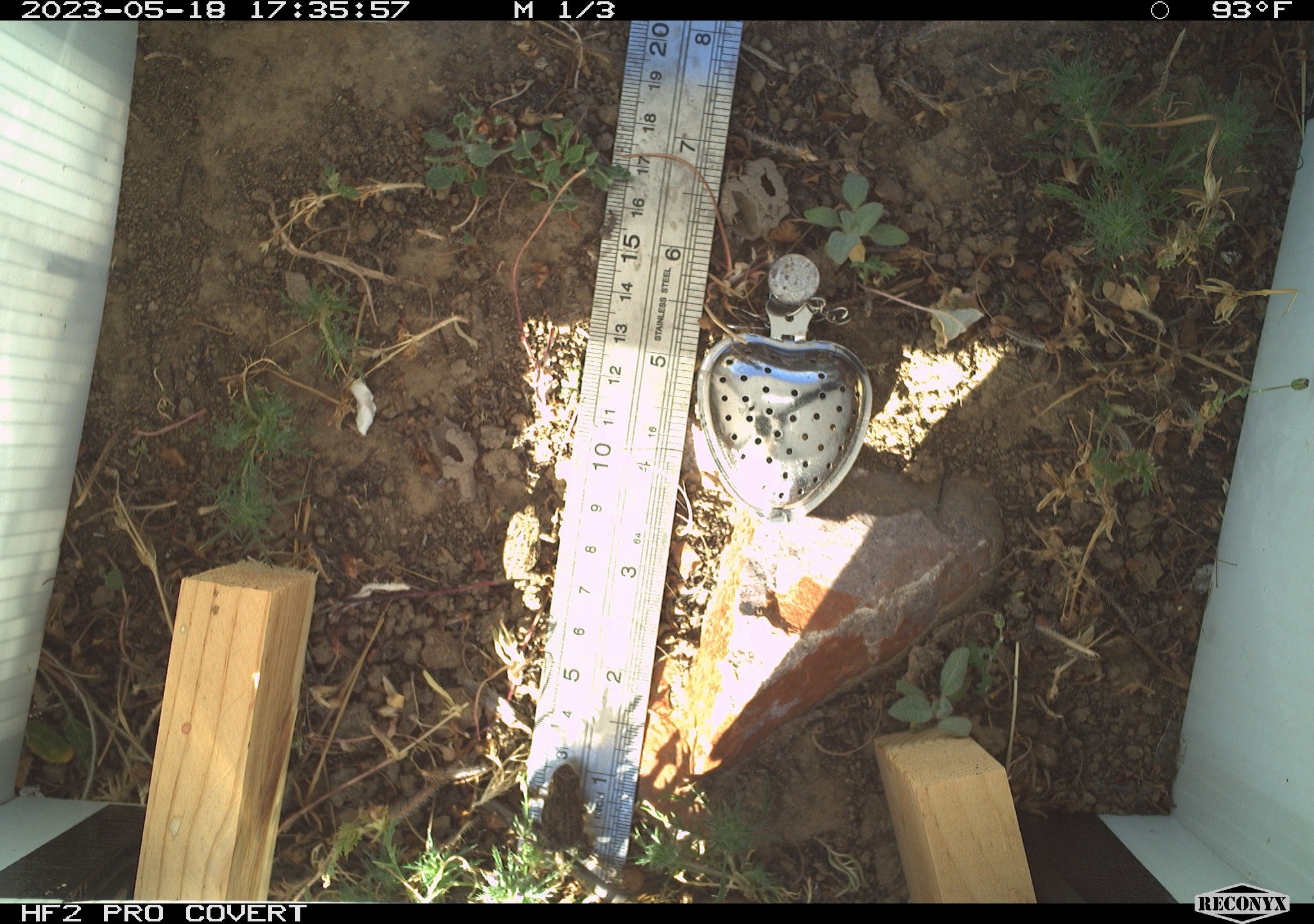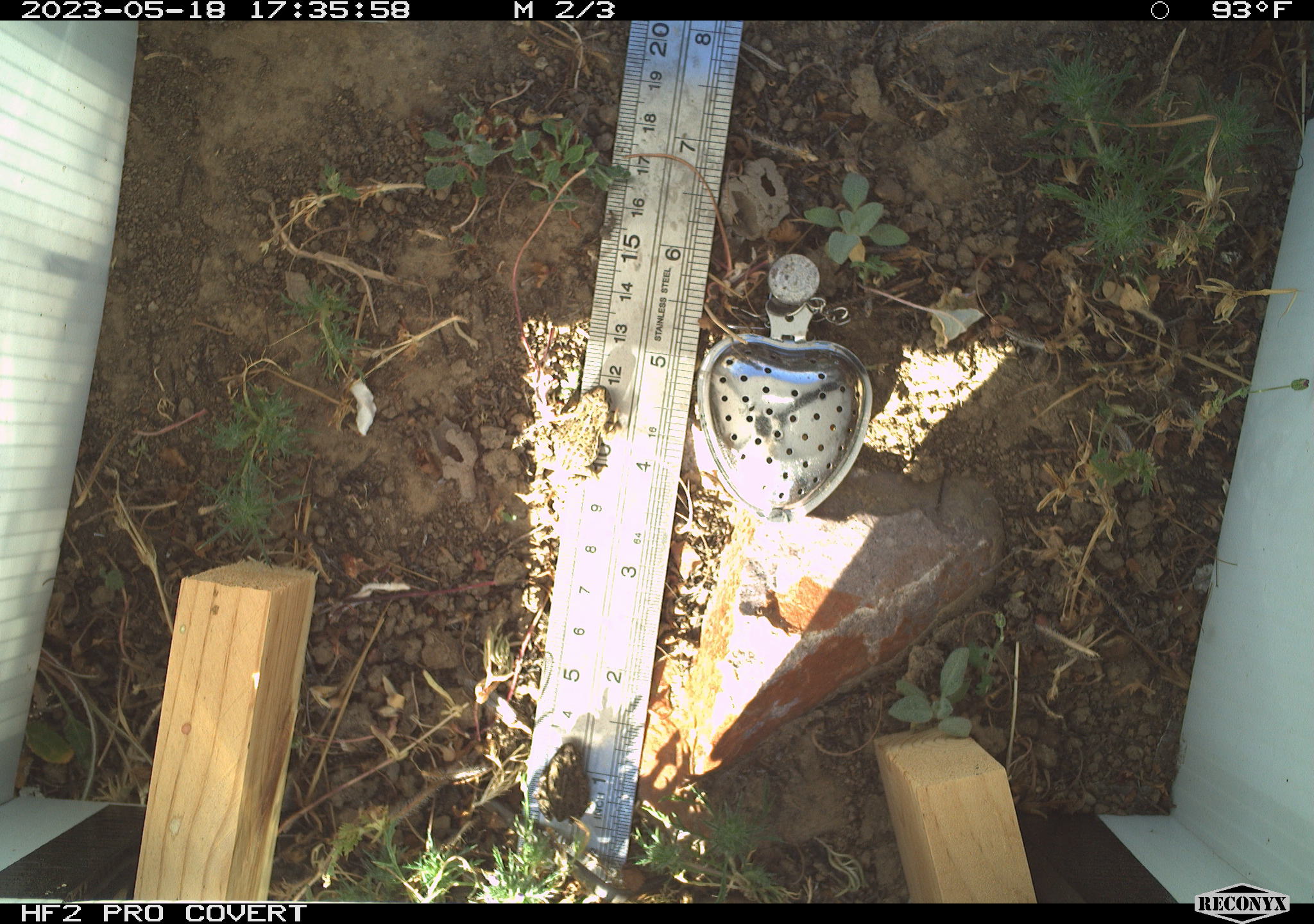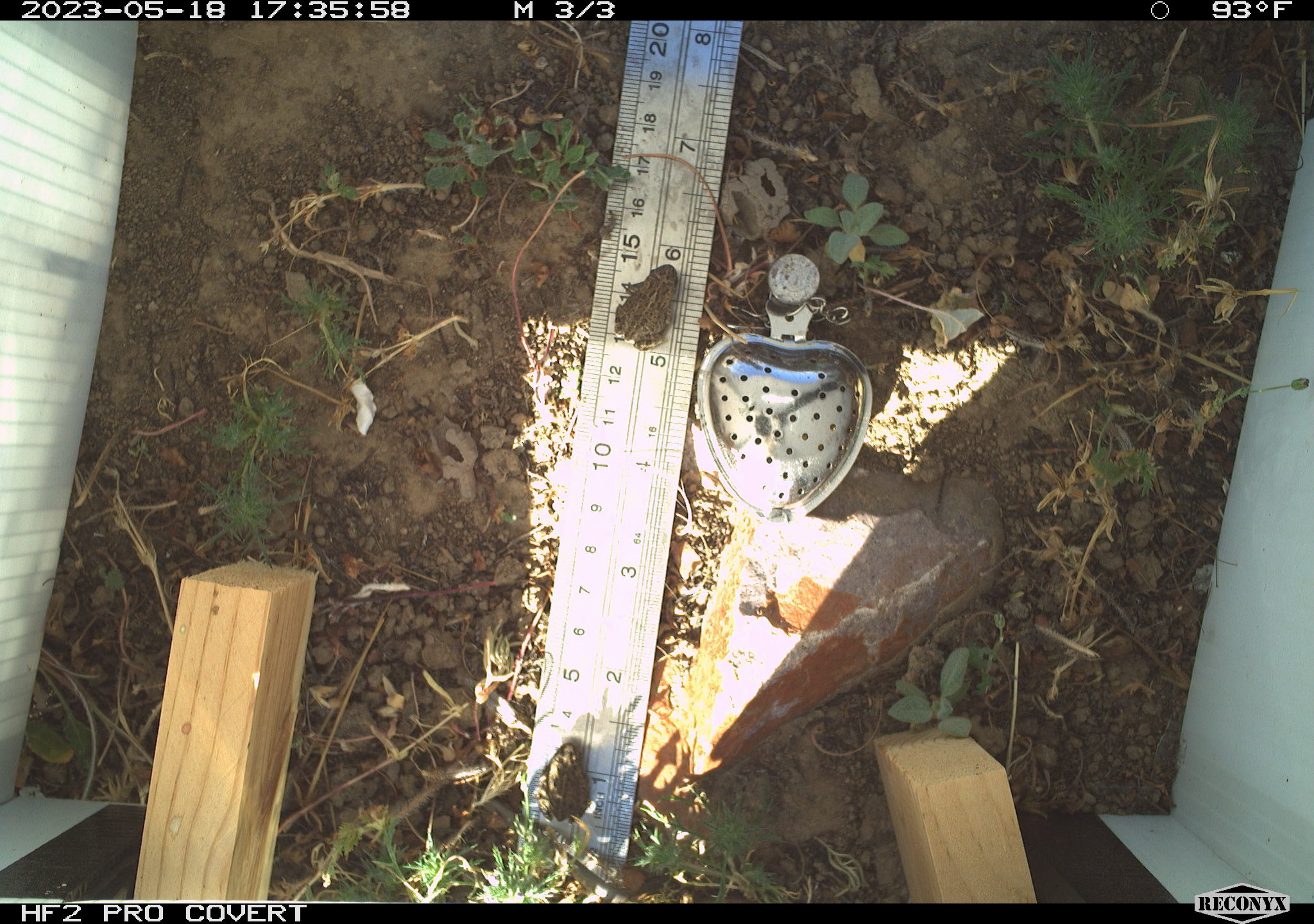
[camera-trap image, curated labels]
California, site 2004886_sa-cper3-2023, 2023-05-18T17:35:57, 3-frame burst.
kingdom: Animalia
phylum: Chordata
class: Amphibia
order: Anura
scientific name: Anura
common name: frogs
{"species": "frogs (Anura)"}